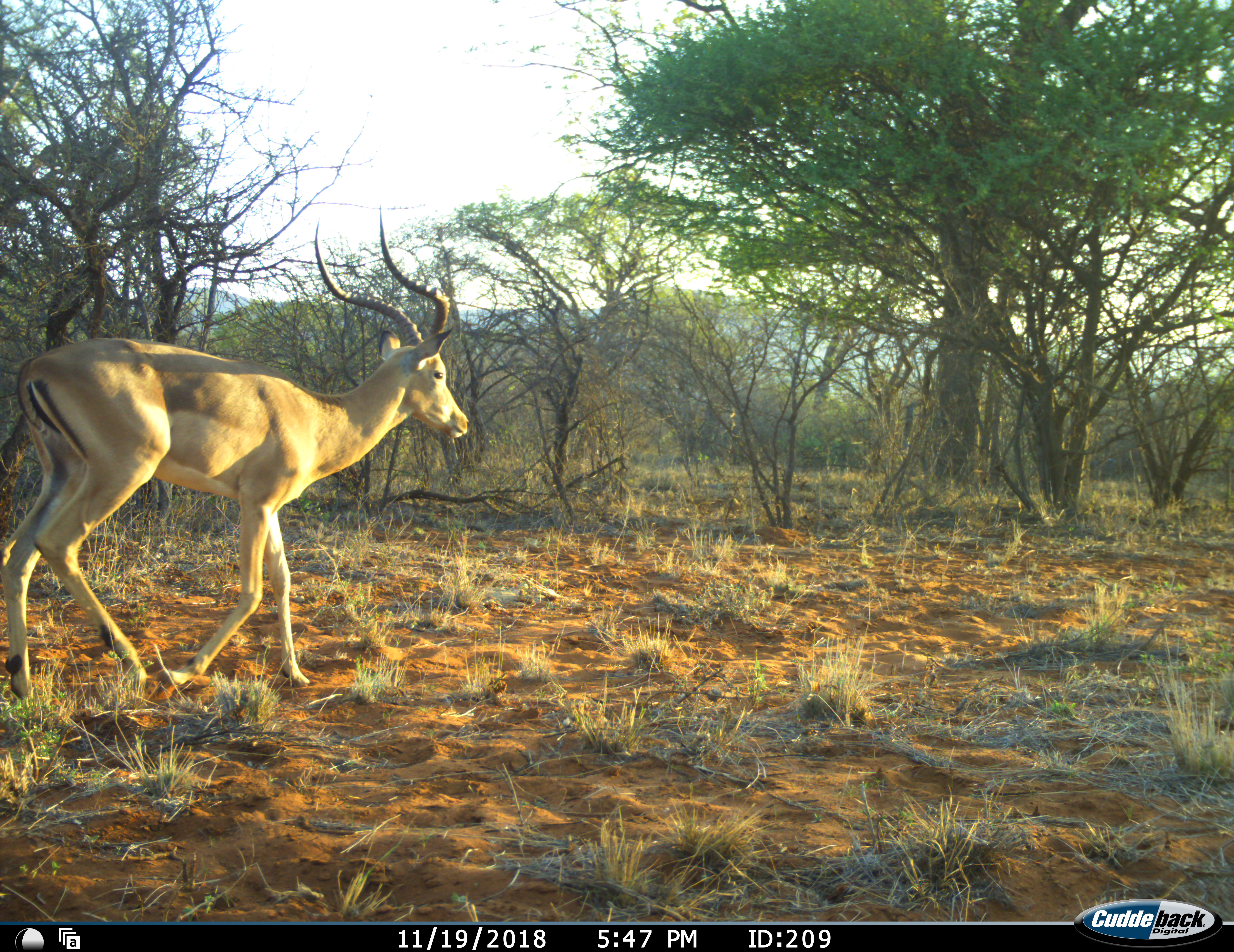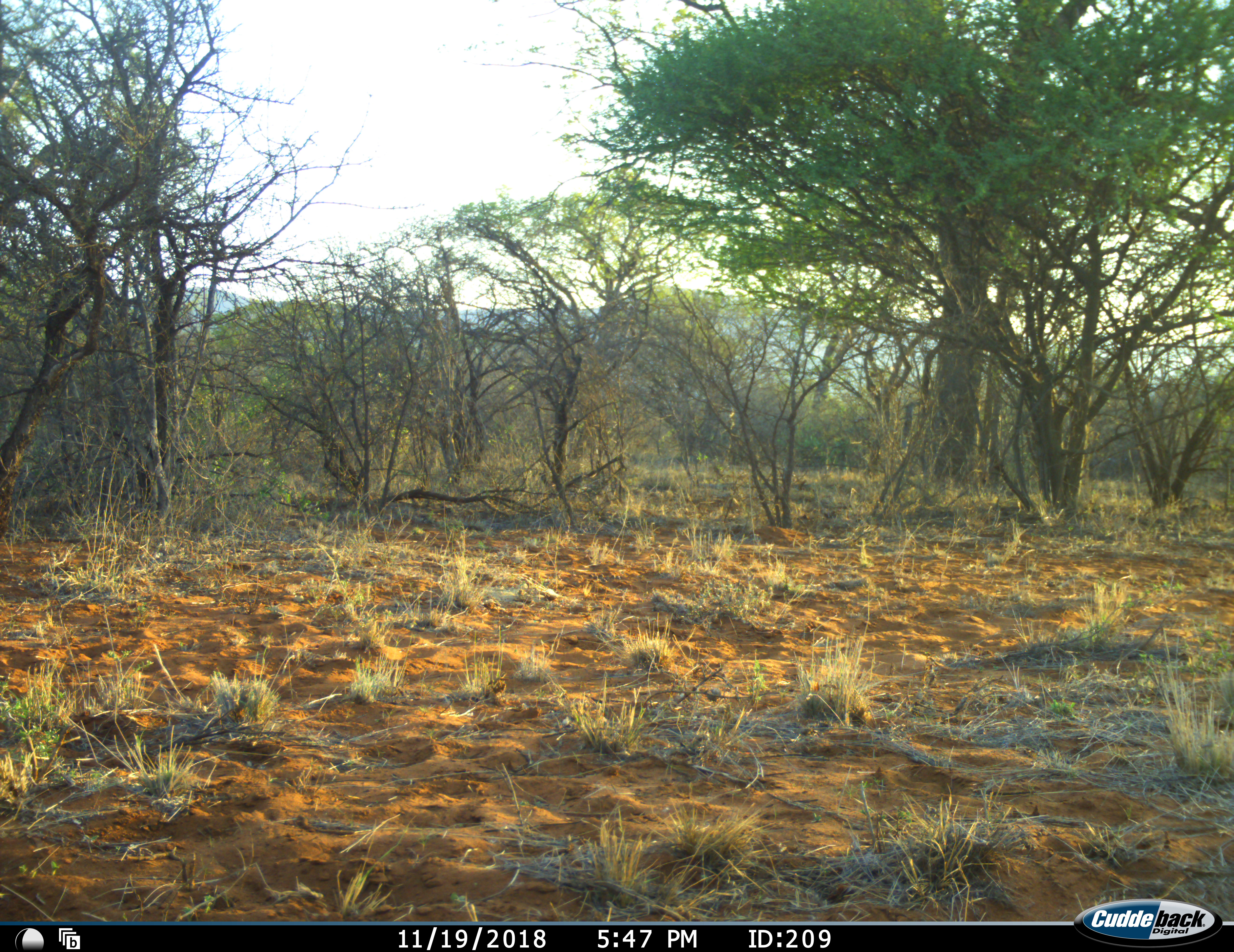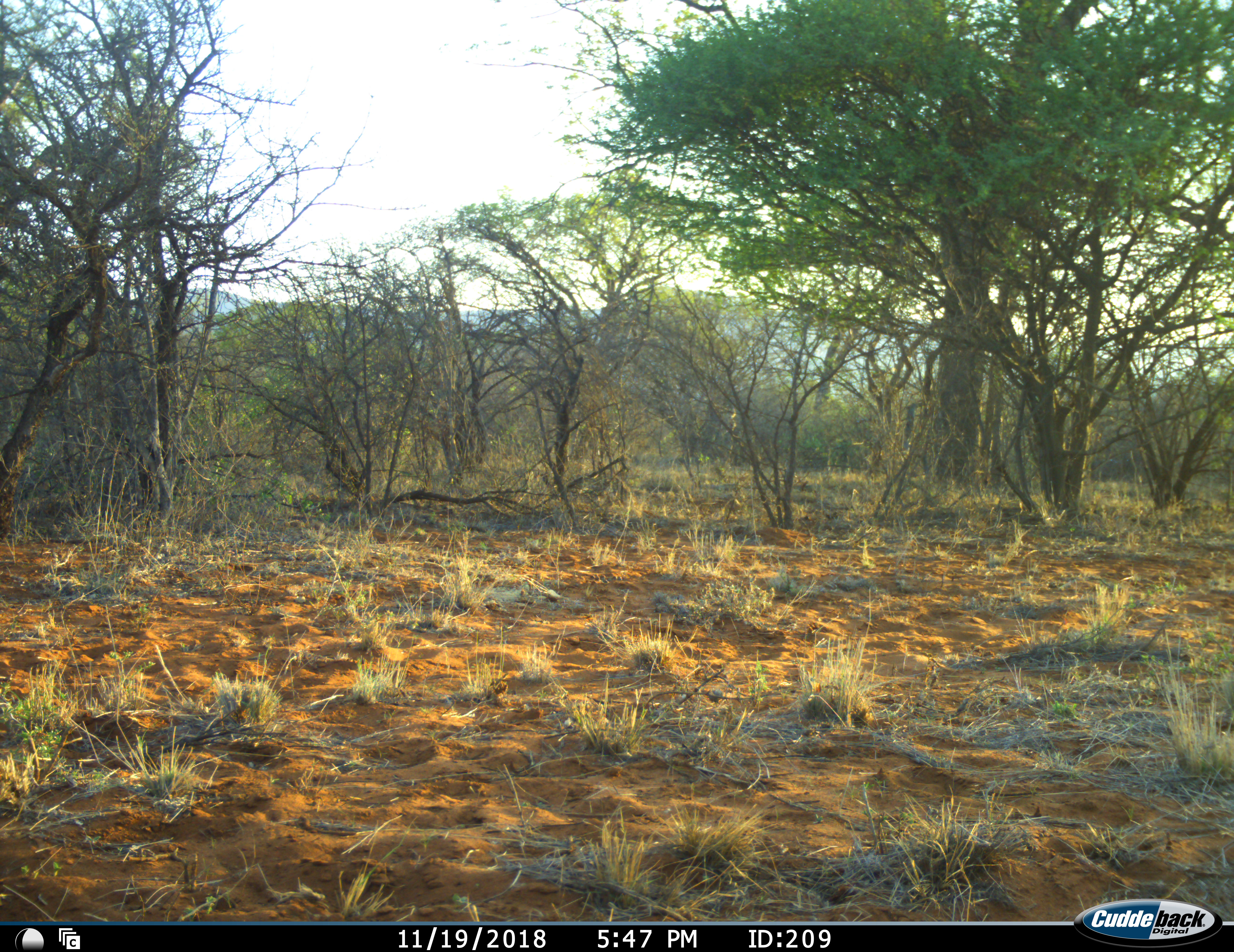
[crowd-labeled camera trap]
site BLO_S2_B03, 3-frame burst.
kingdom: Animalia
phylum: Chordata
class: Mammalia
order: Artiodactyla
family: Bovidae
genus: Aepyceros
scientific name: Aepyceros melampus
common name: impala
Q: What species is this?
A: Impala (Aepyceros melampus).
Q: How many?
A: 1.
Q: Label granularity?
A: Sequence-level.